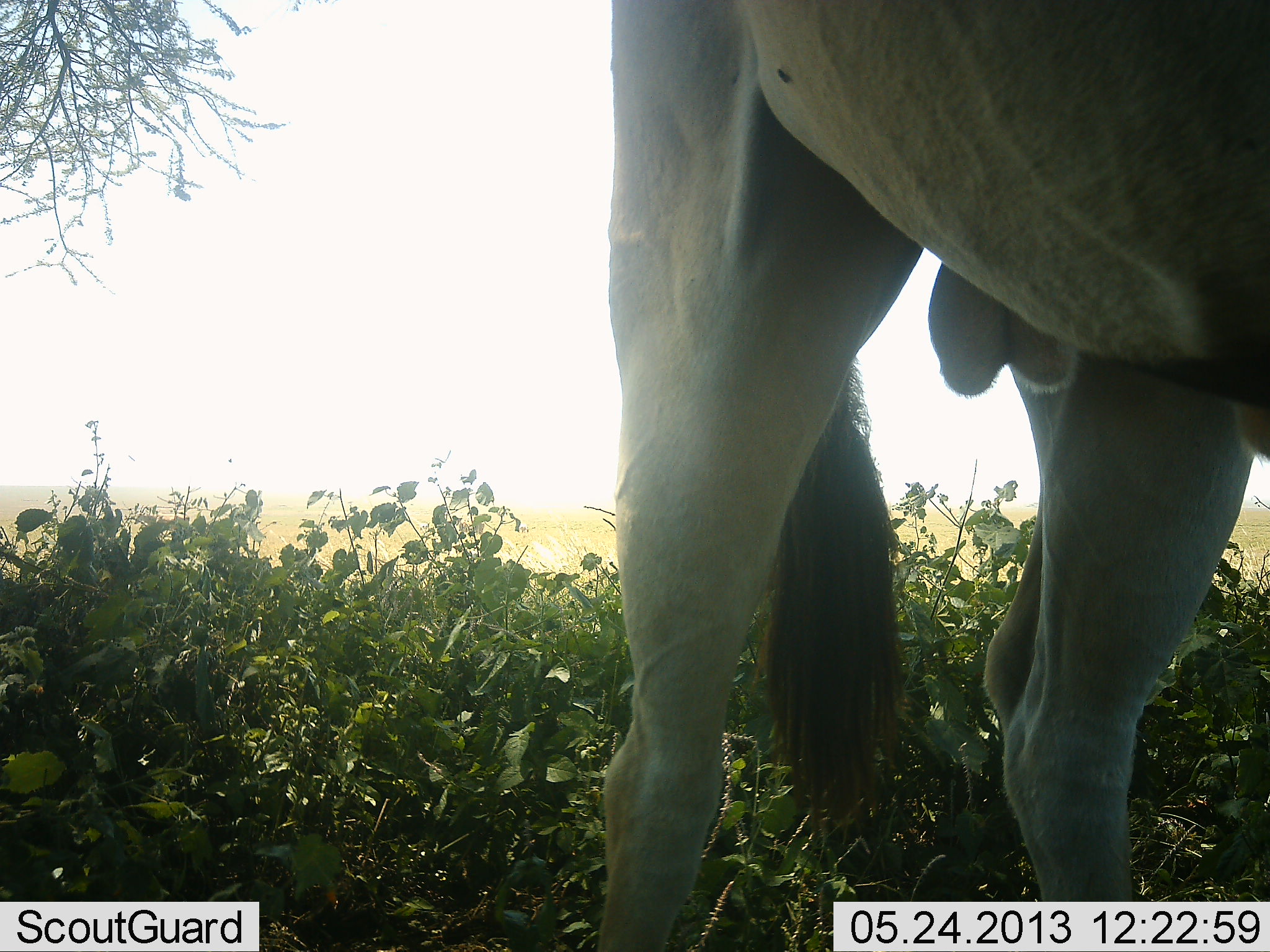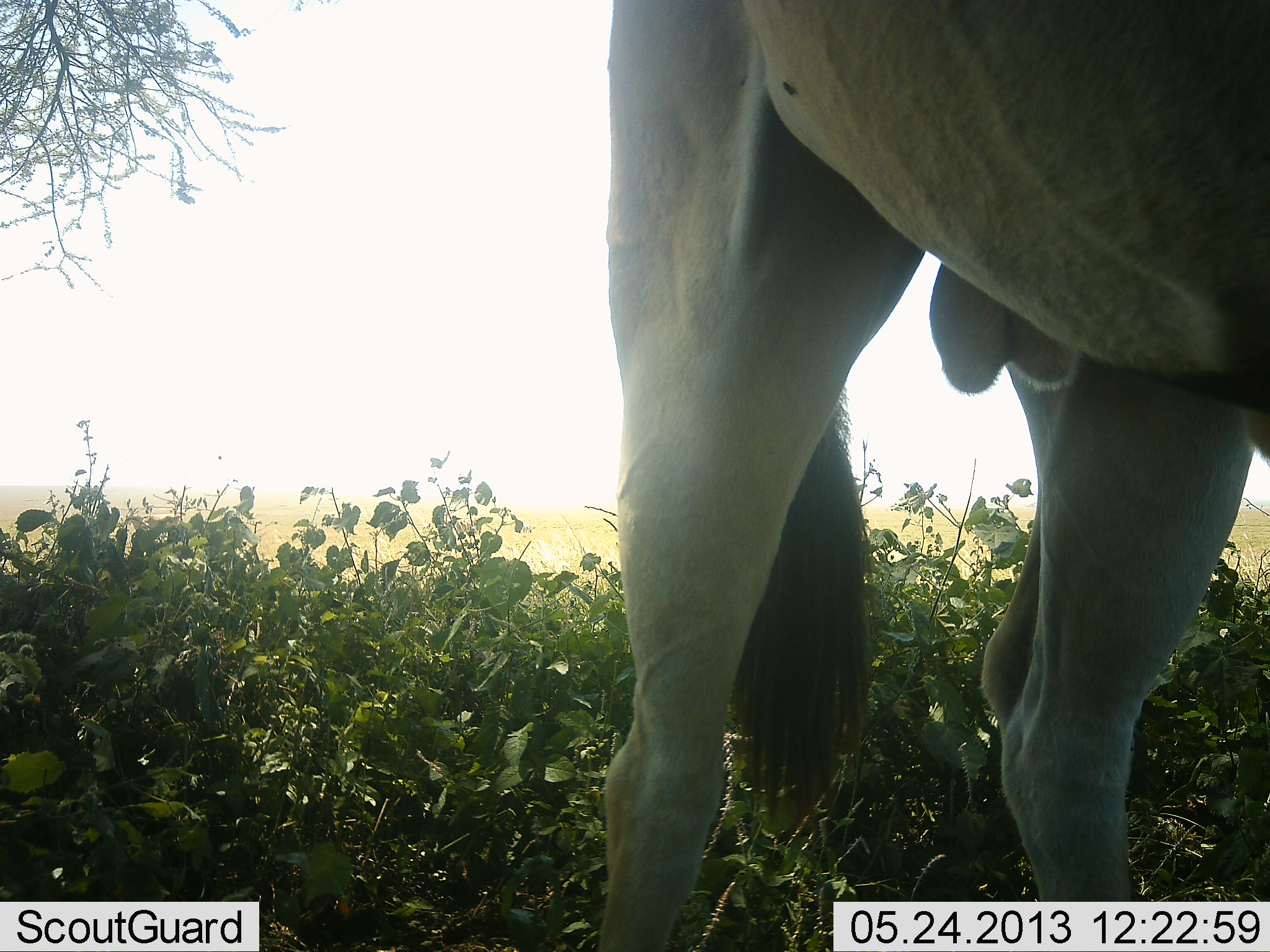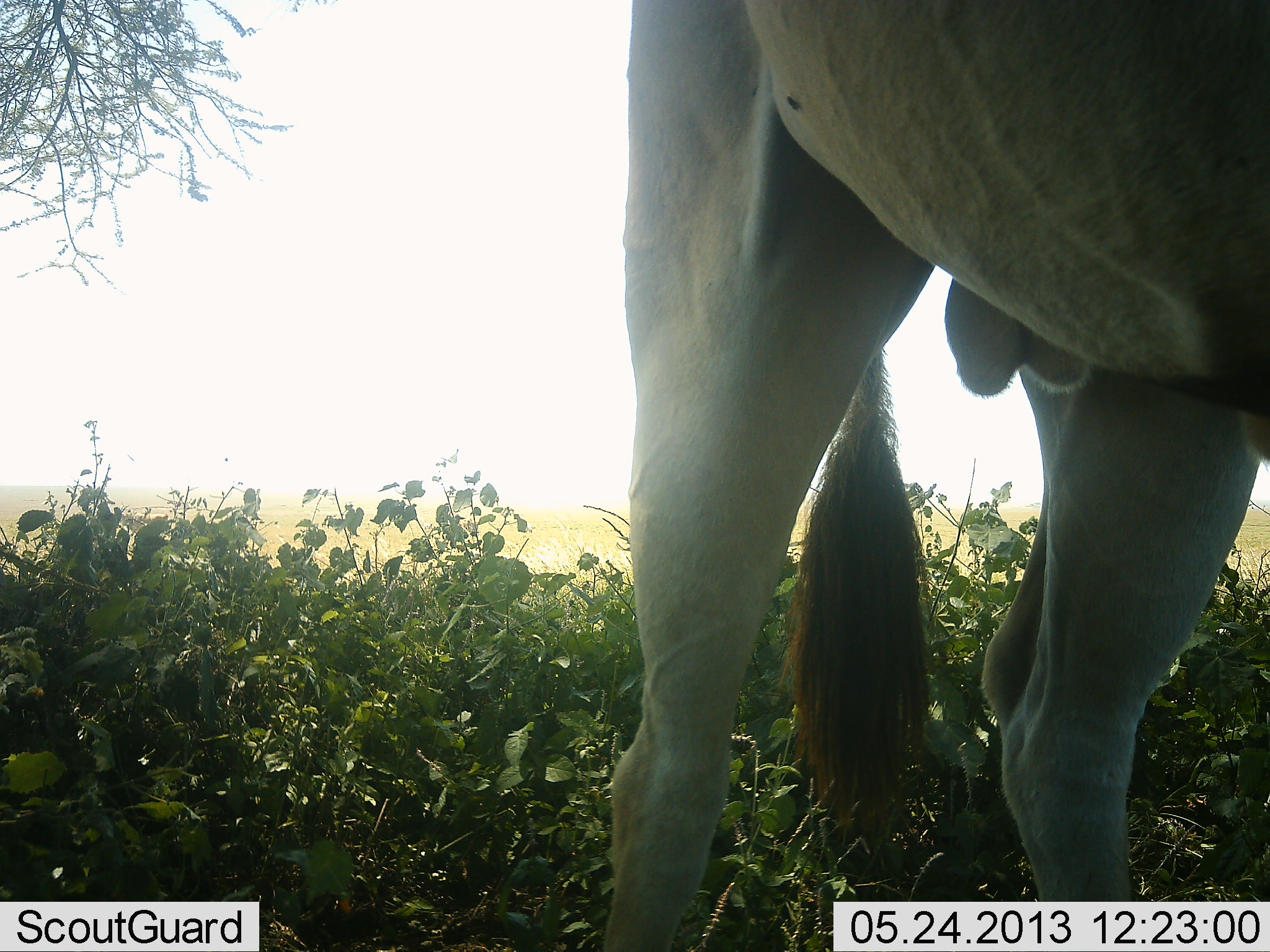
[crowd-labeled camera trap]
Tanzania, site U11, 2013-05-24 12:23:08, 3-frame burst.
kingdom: Animalia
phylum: Chordata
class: Mammalia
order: Artiodactyla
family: Bovidae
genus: Tragelaphus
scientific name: Tragelaphus oryx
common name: eland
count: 1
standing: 100%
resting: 0%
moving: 0%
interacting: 0%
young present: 0%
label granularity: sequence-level